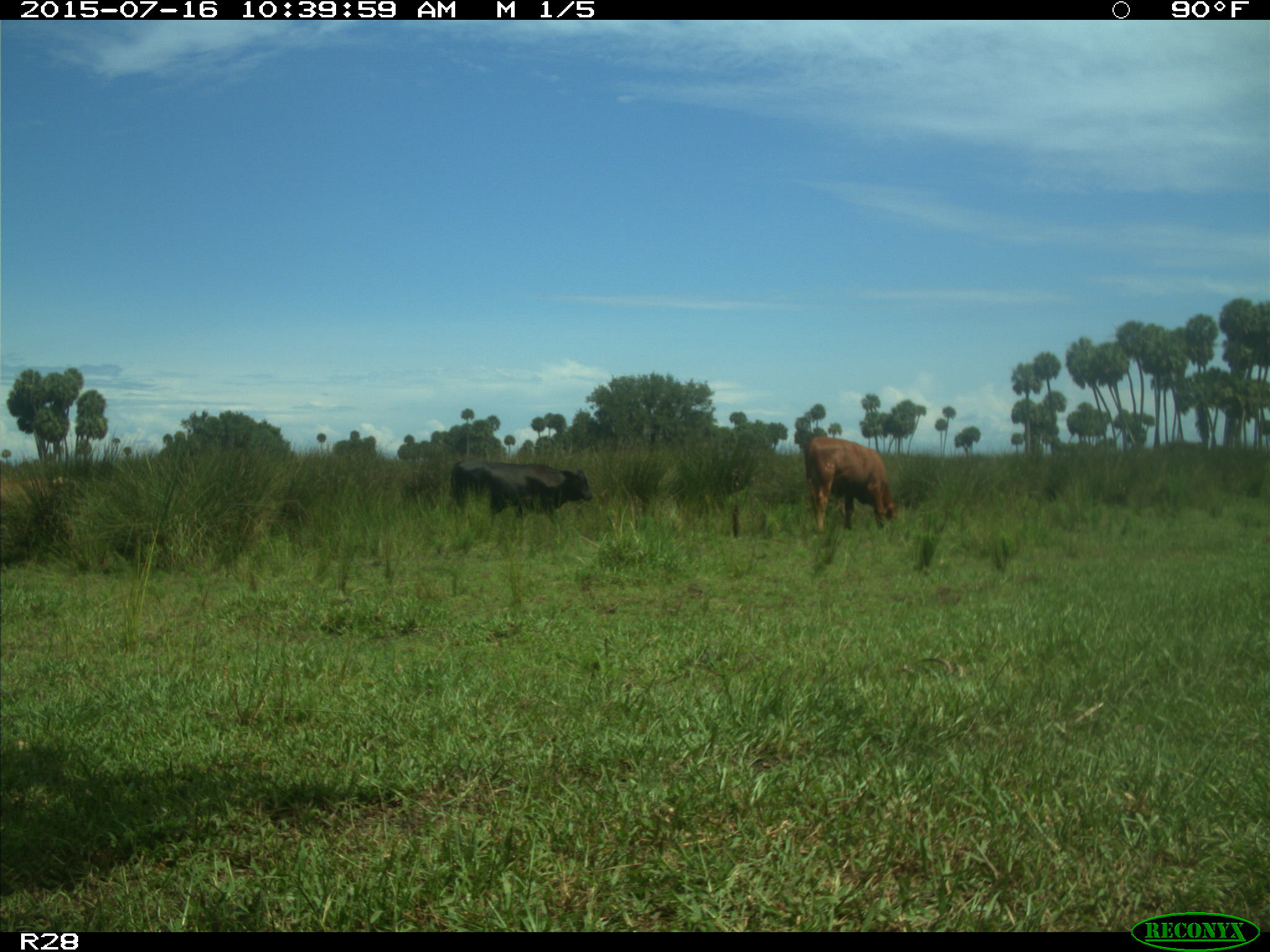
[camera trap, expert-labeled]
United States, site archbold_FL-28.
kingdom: Animalia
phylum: Chordata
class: Mammalia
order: Artiodactyla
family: Bovidae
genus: Bos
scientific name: Bos taurus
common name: domestic cow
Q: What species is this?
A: Bos taurus (domestic cow).